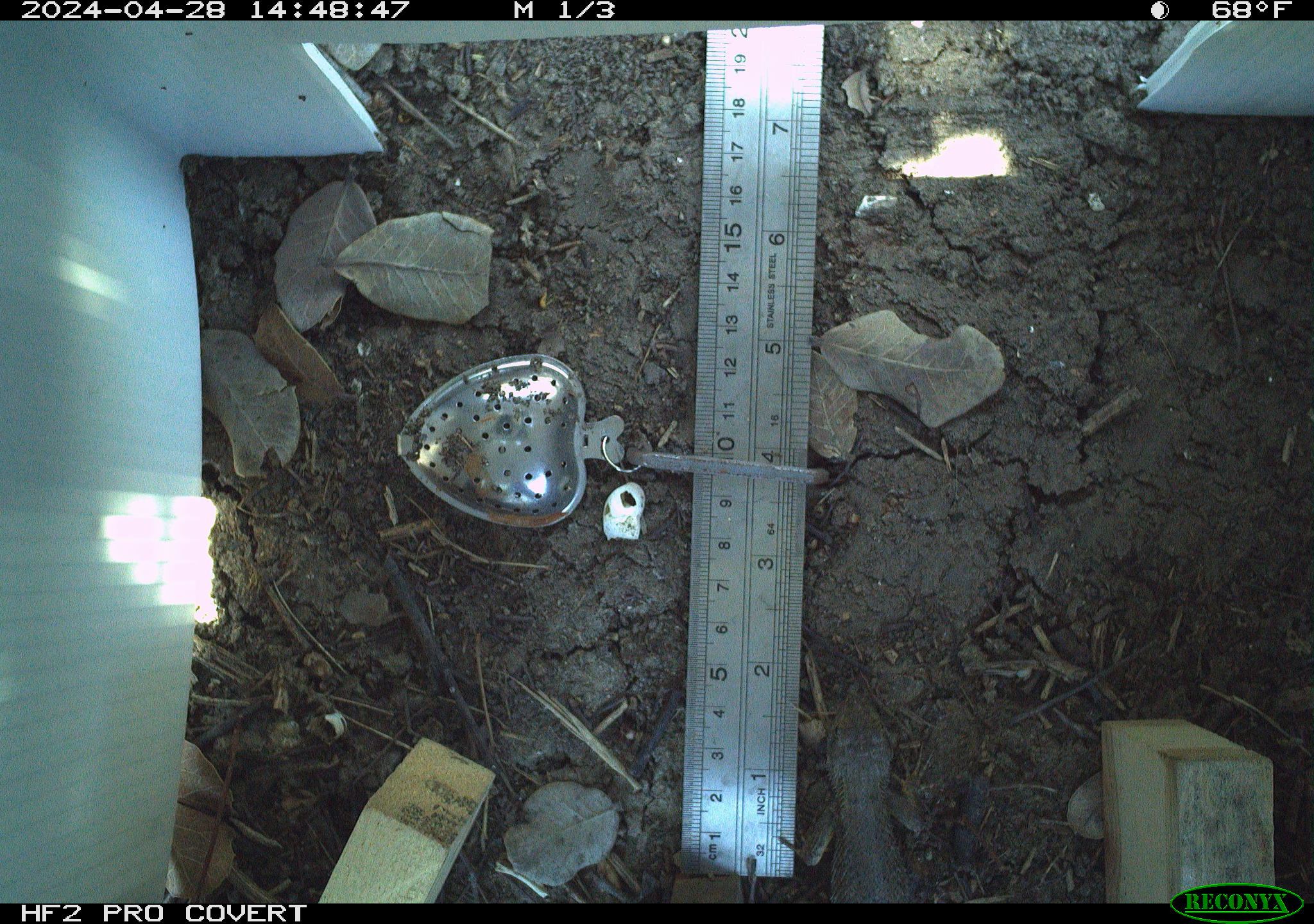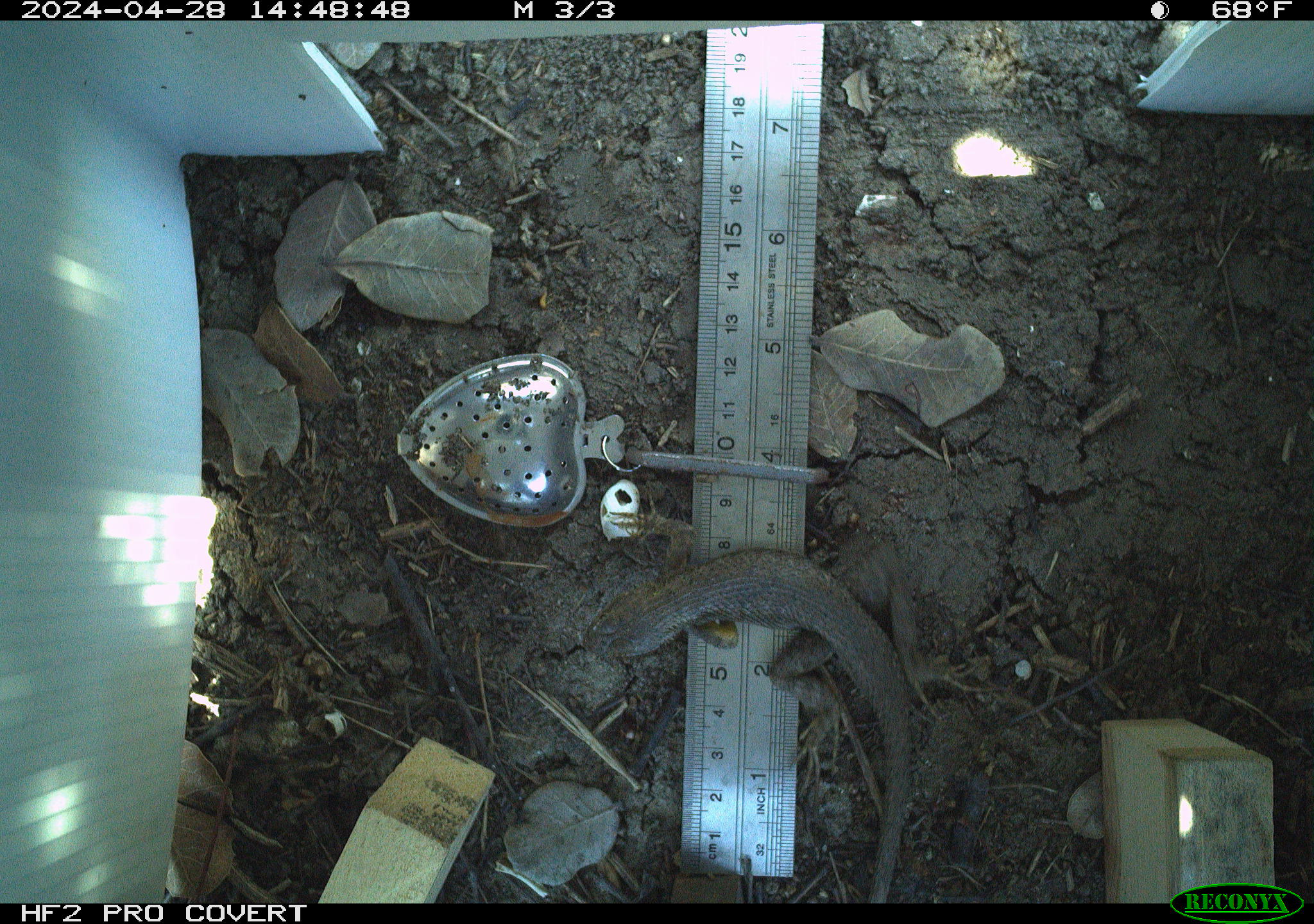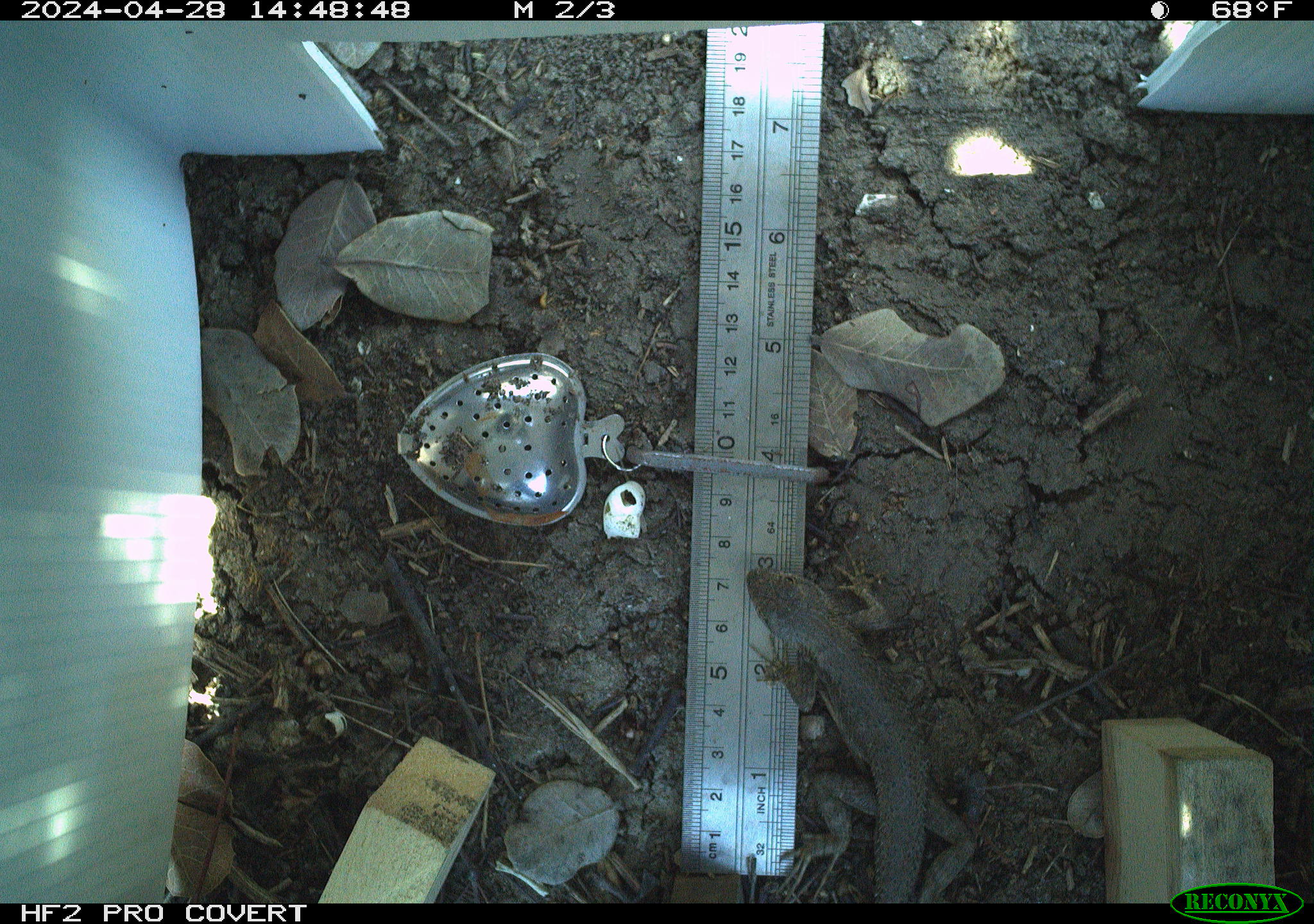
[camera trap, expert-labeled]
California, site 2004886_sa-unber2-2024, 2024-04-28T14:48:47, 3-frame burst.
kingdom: Animalia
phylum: Chordata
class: Reptilia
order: Squamata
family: Phrynosomatidae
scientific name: Phrynosomatidae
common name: phrynosomatid lizards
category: phrynosomatidae family